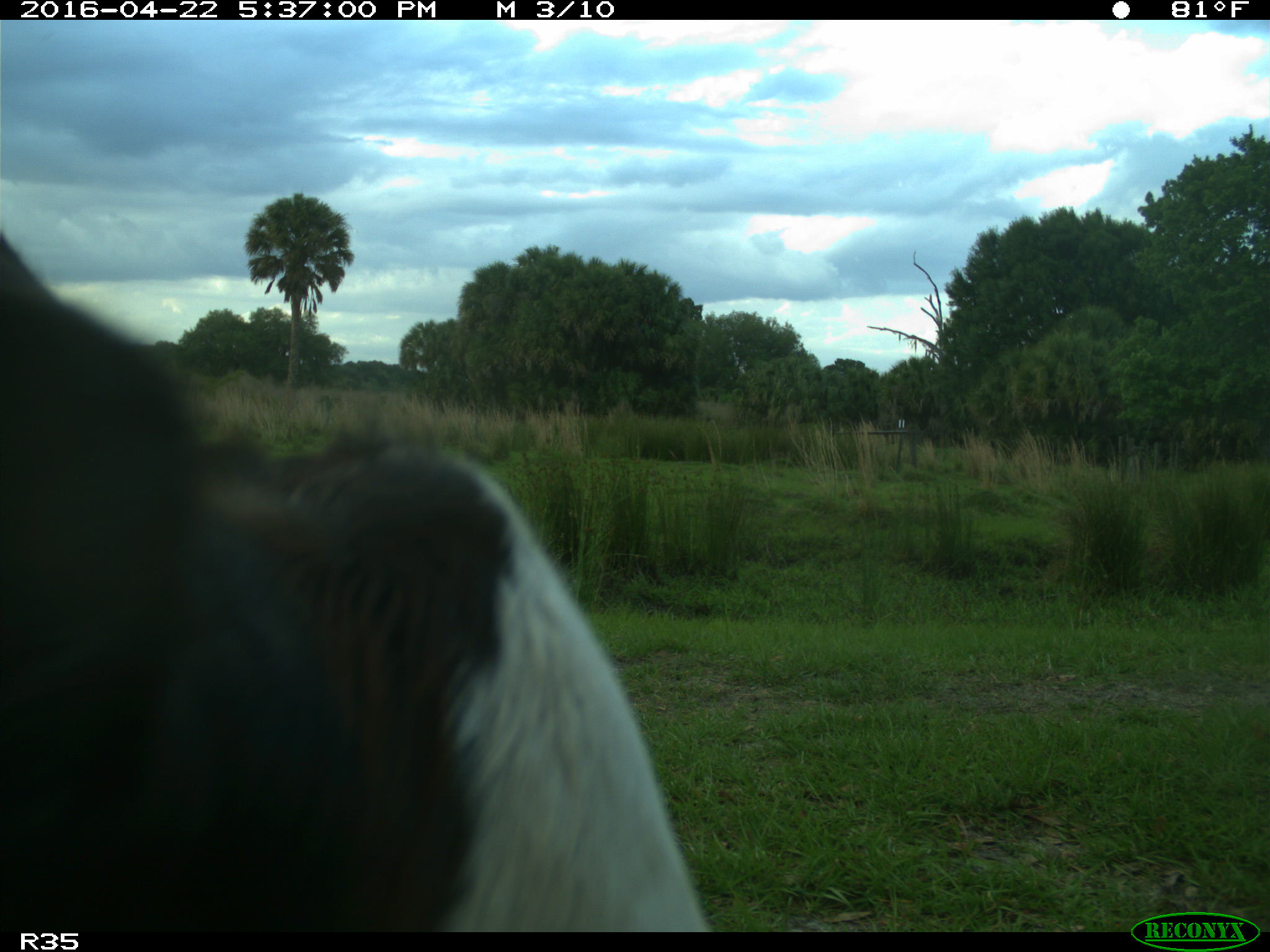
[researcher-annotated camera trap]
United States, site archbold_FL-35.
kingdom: Animalia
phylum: Chordata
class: Mammalia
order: Artiodactyla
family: Bovidae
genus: Bos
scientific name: Bos taurus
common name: domestic cow